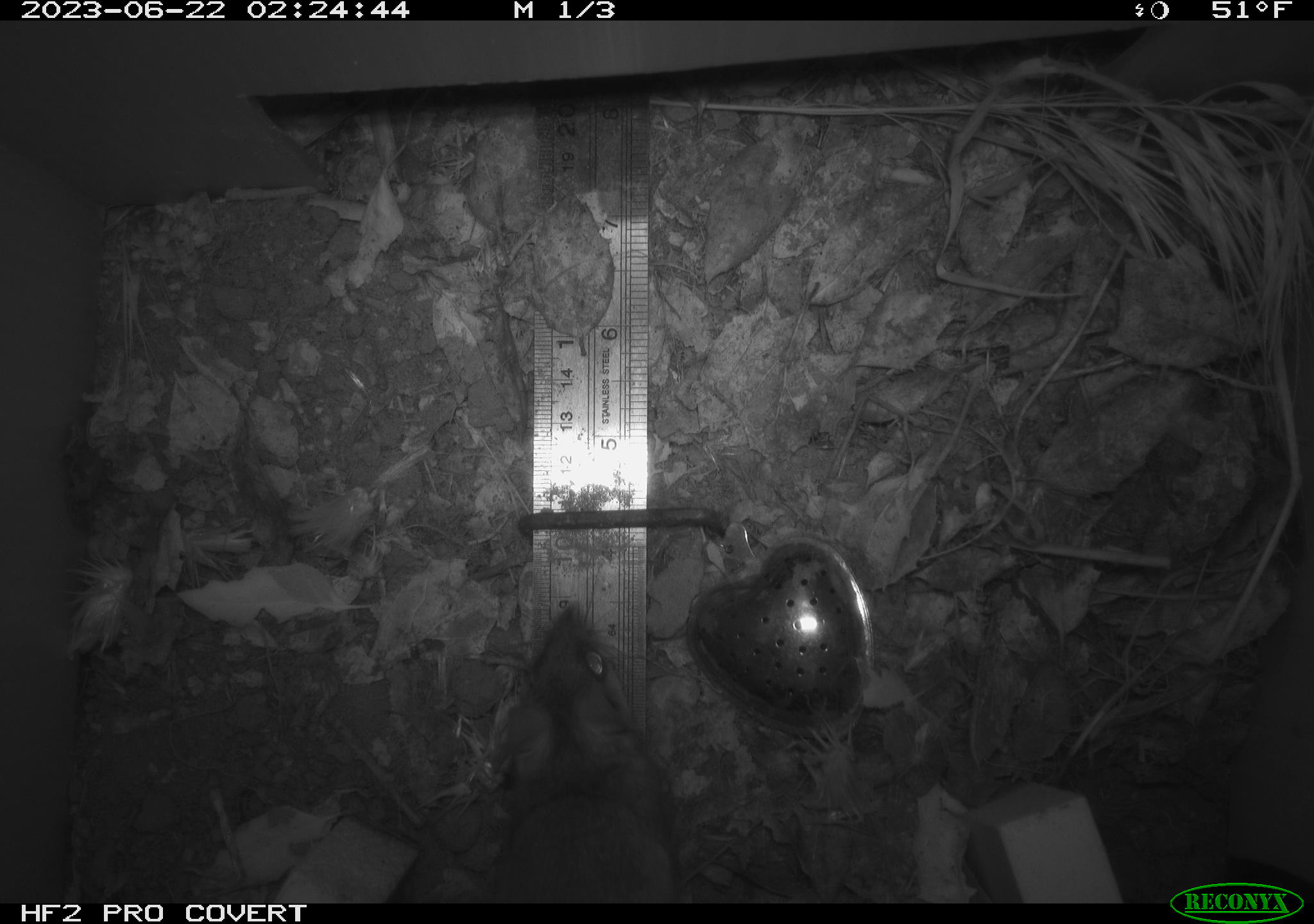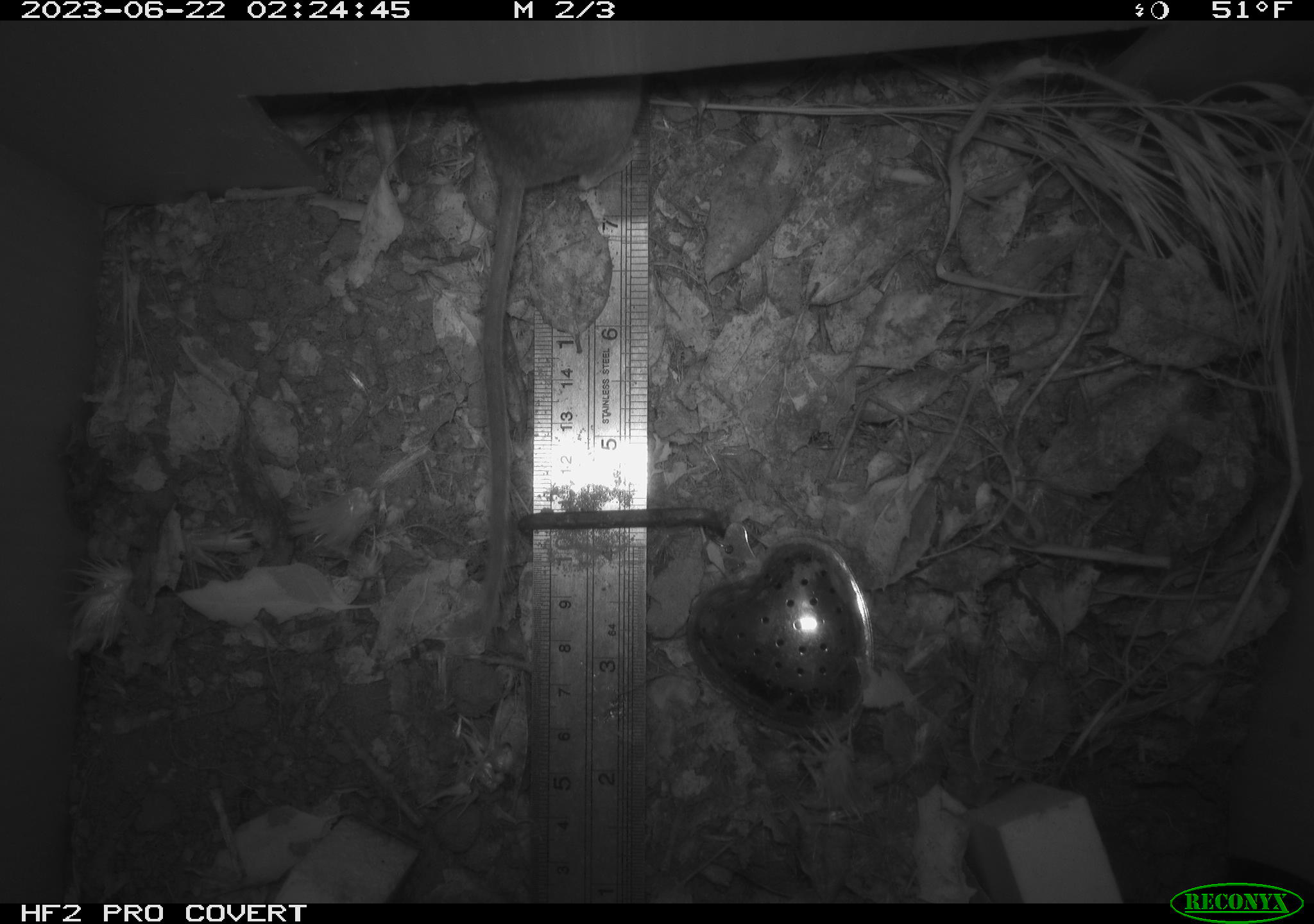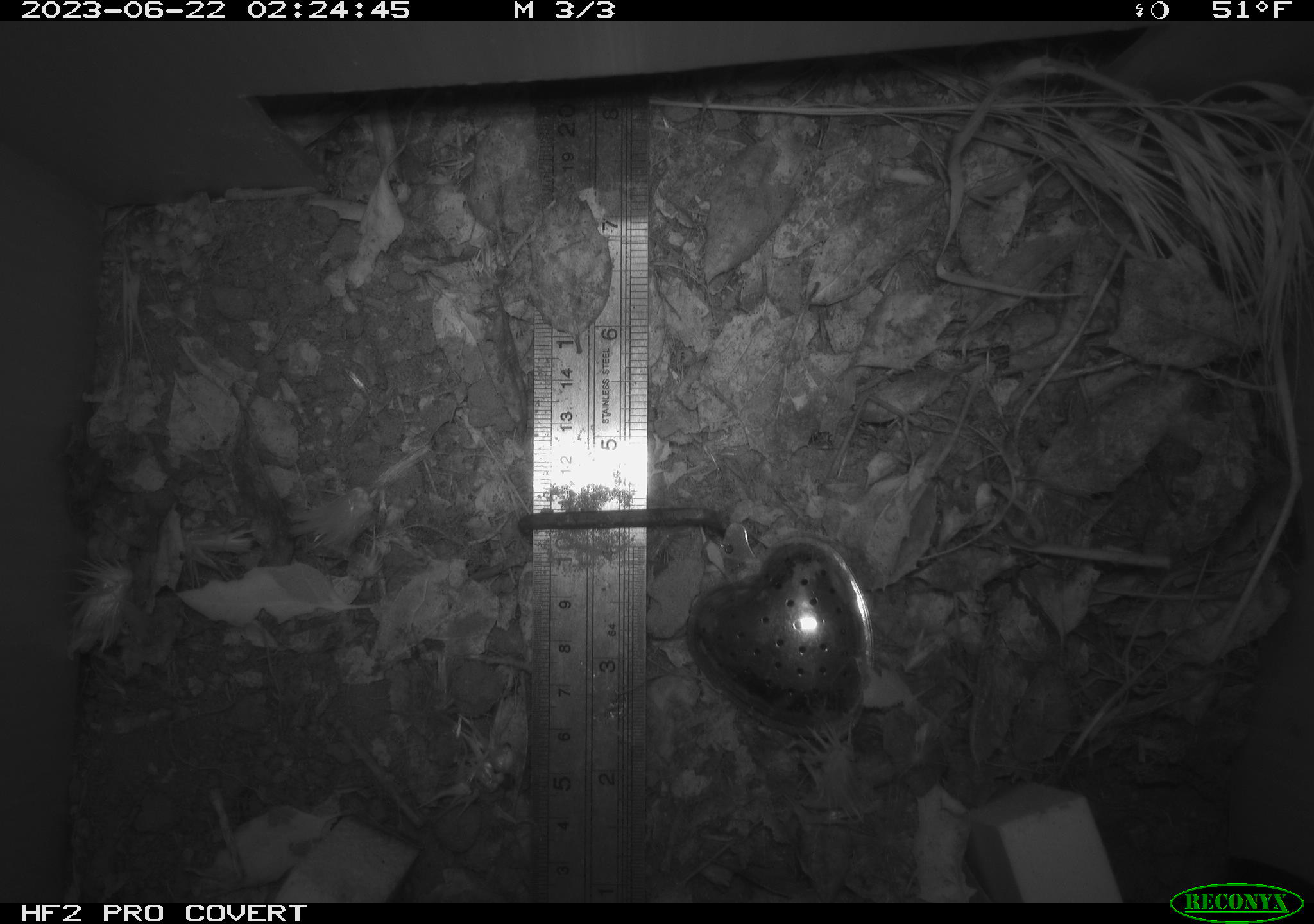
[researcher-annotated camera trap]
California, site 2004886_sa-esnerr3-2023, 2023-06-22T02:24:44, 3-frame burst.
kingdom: Animalia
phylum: Chordata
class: Mammalia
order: Rodentia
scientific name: Rodentia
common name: mouse species